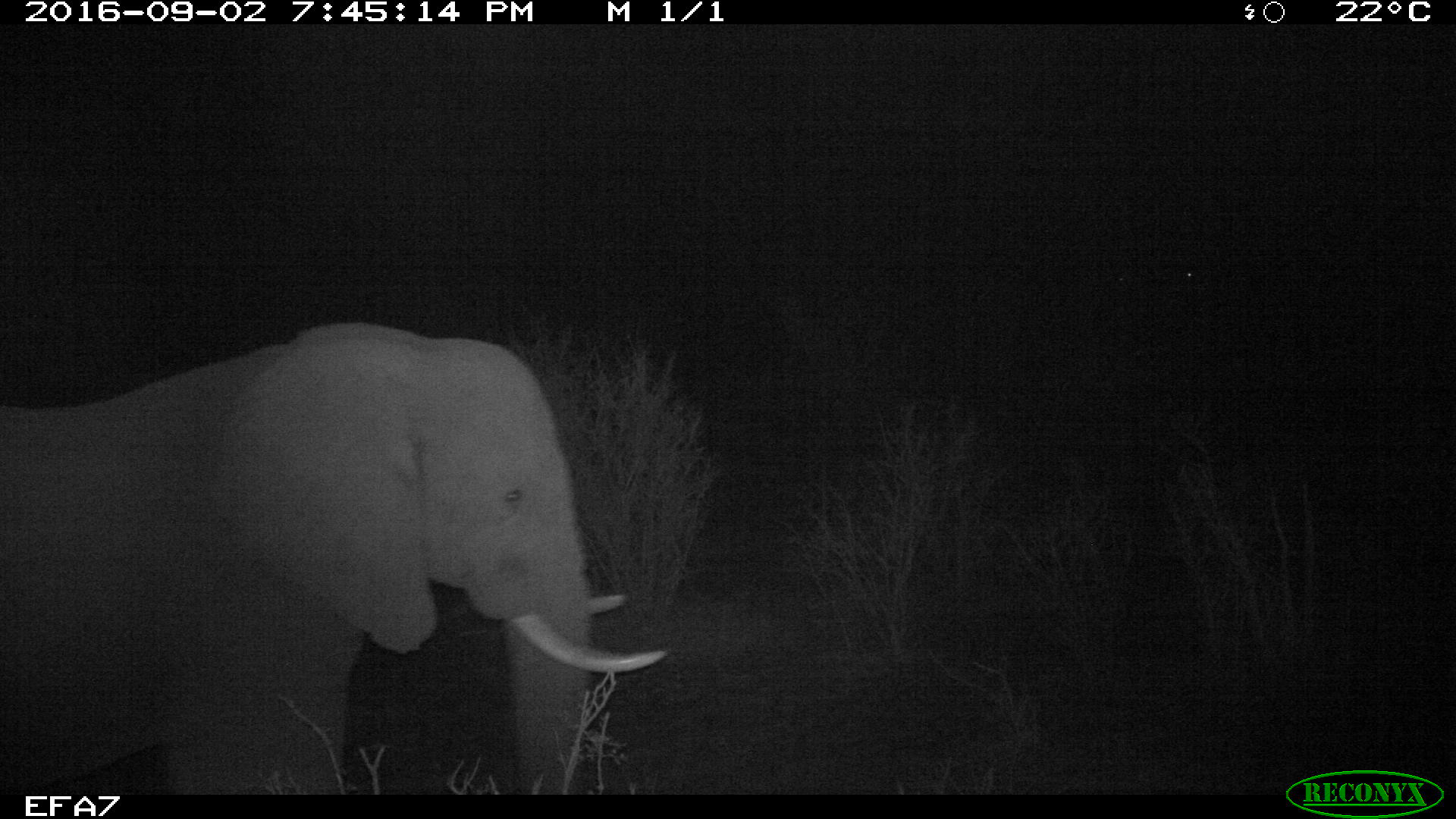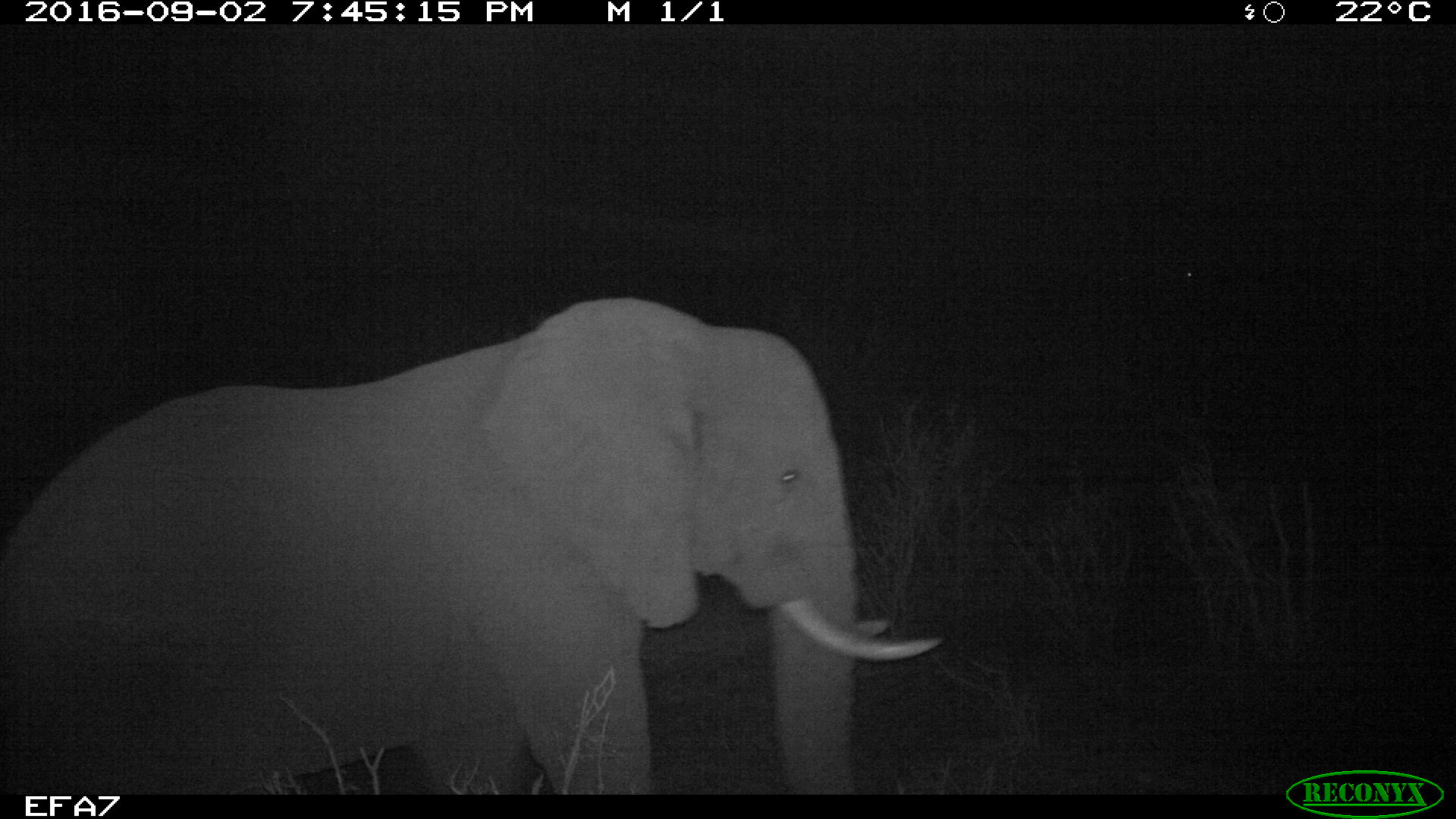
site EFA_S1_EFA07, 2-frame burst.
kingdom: Animalia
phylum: Chordata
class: Mammalia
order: Proboscidea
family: Elephantidae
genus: Loxodonta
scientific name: Loxodonta africana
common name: african bush elephant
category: elephant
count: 1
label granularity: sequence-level